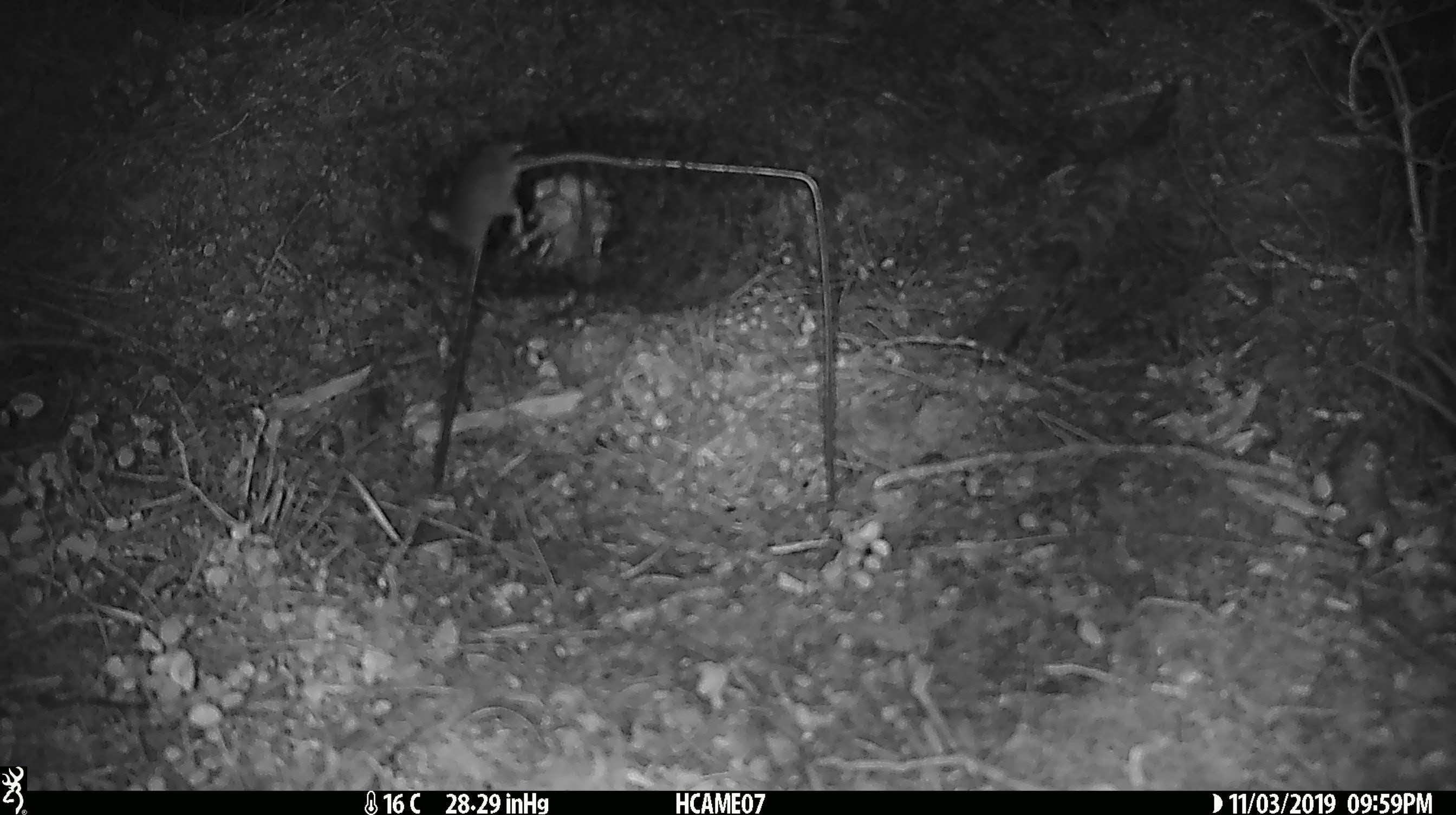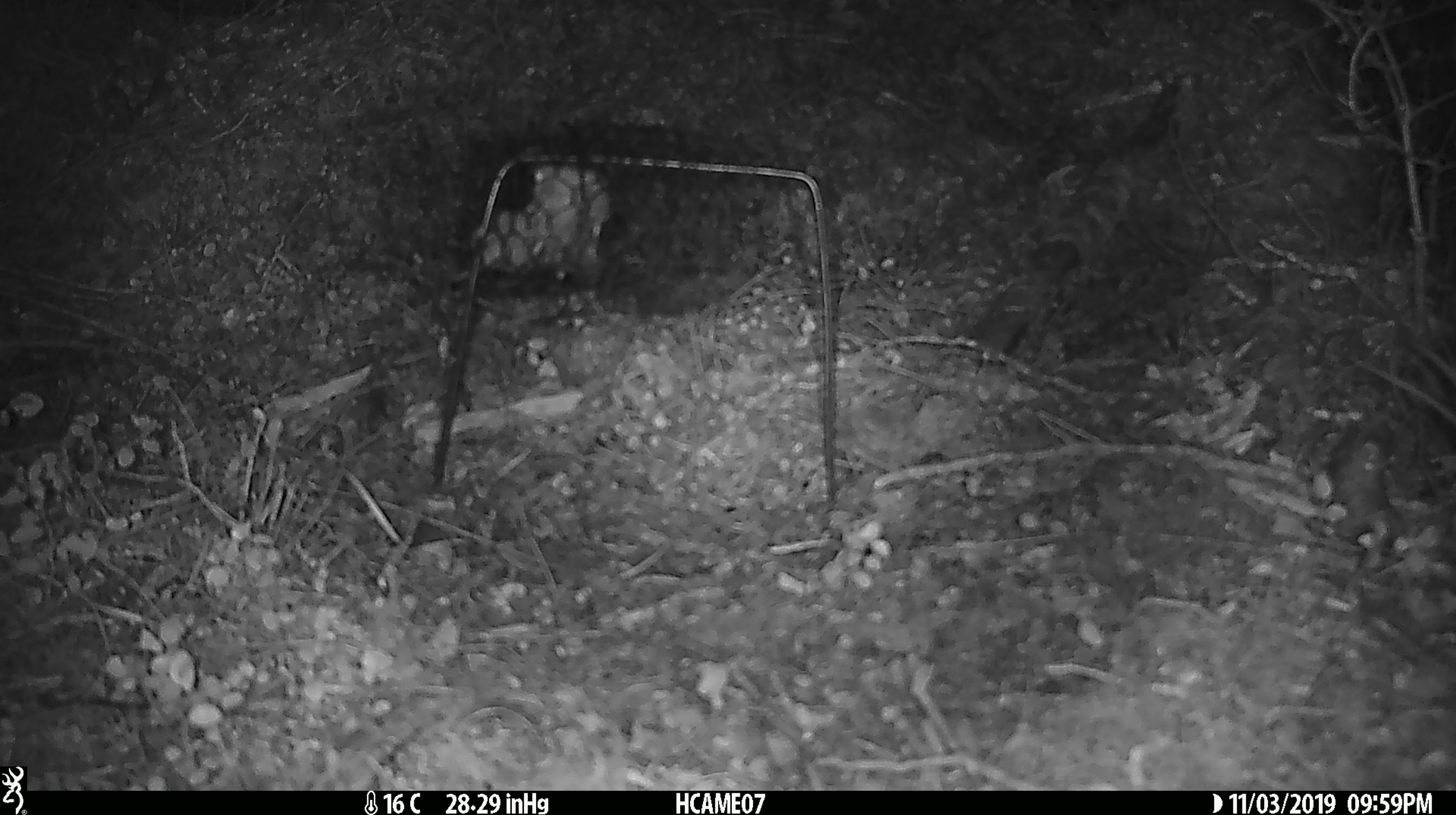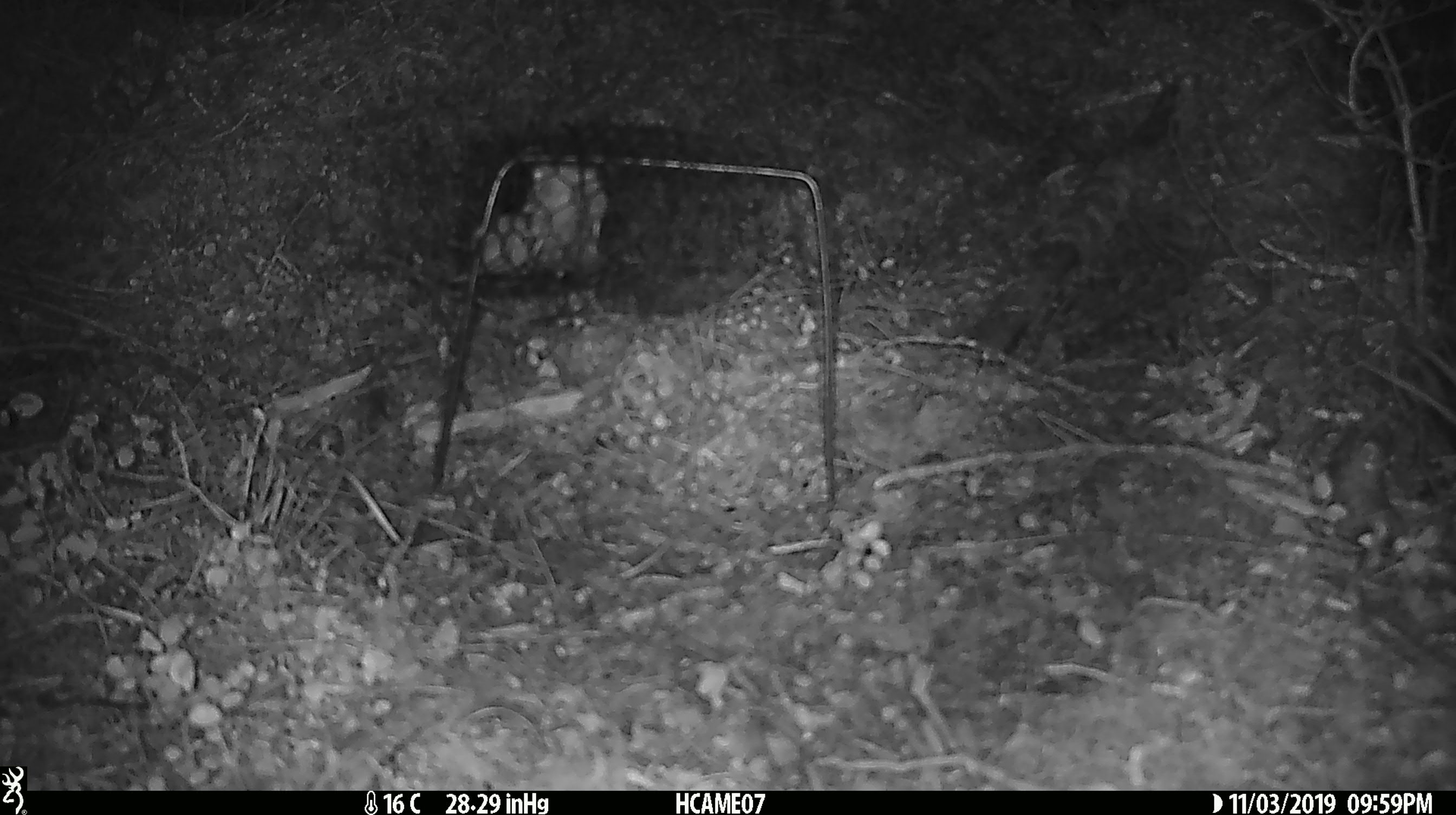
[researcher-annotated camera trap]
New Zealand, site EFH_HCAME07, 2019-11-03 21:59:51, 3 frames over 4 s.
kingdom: Animalia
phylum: Chordata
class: Mammalia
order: Rodentia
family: Muridae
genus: Mus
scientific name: Mus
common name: mouse